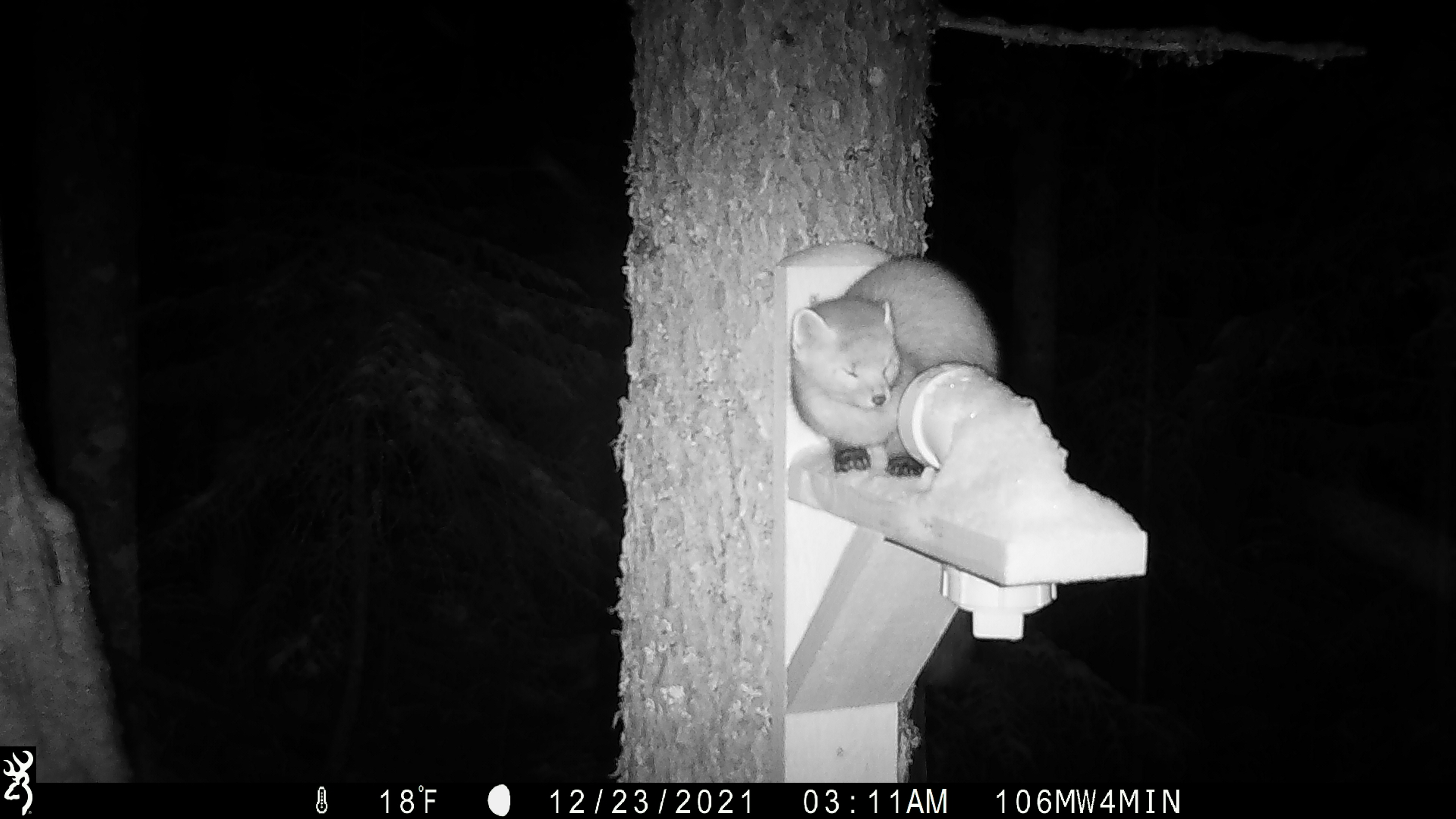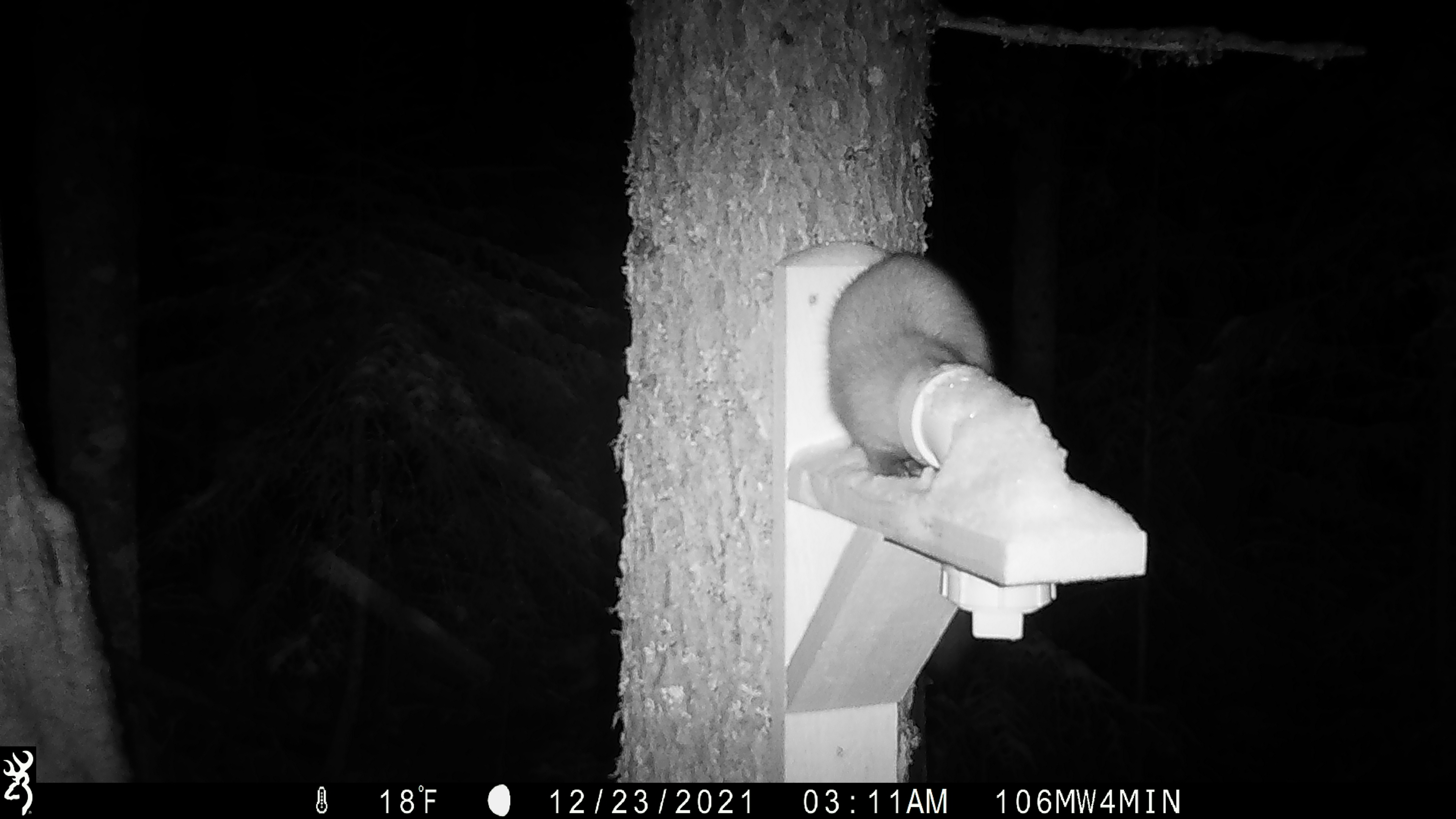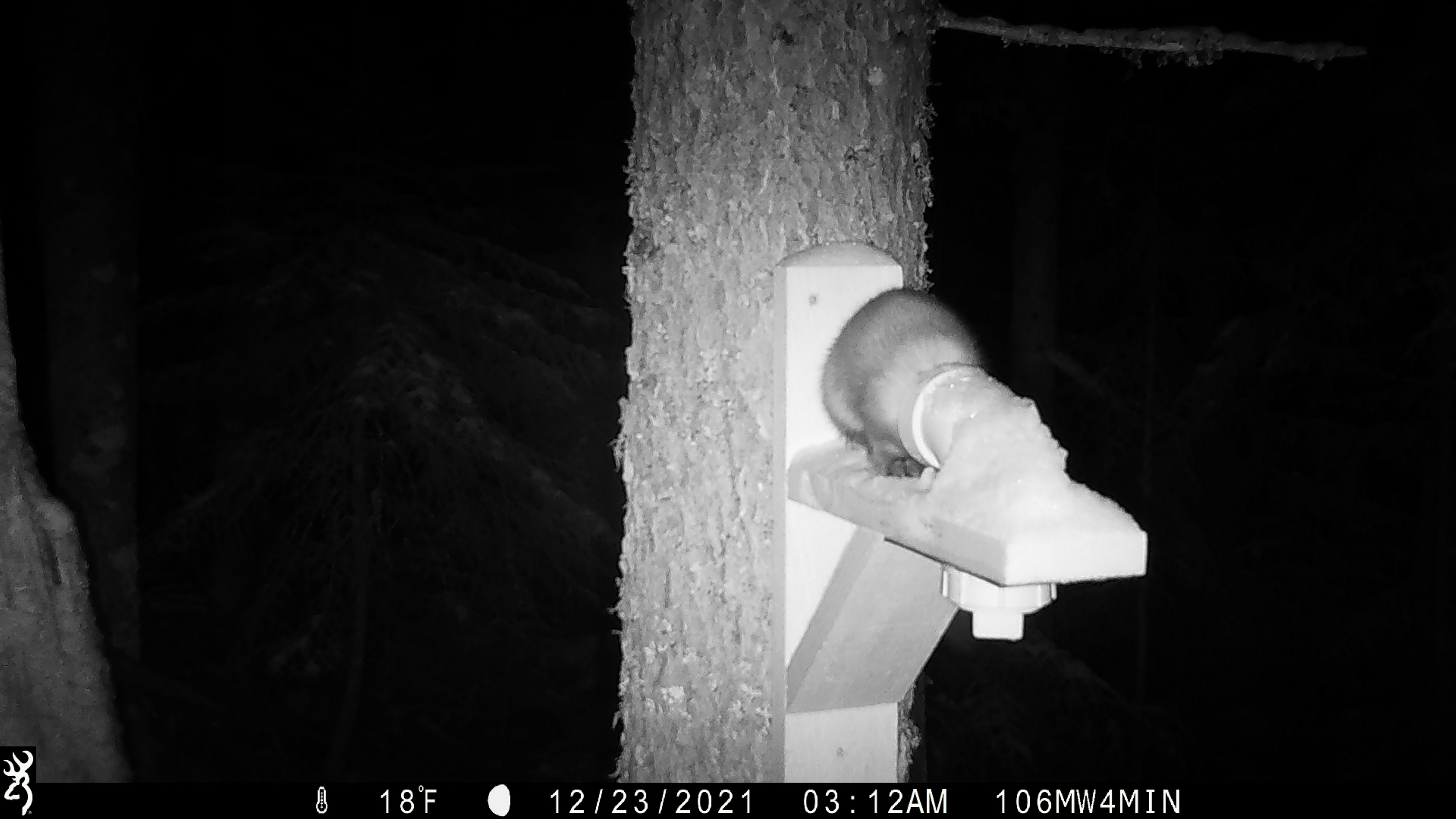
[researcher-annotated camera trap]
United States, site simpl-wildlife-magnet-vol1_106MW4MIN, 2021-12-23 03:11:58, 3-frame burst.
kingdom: Animalia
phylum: Chordata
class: Mammalia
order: Carnivora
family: Mustelidae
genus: Martes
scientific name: Martes americana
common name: american marten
American marten (Martes americana).